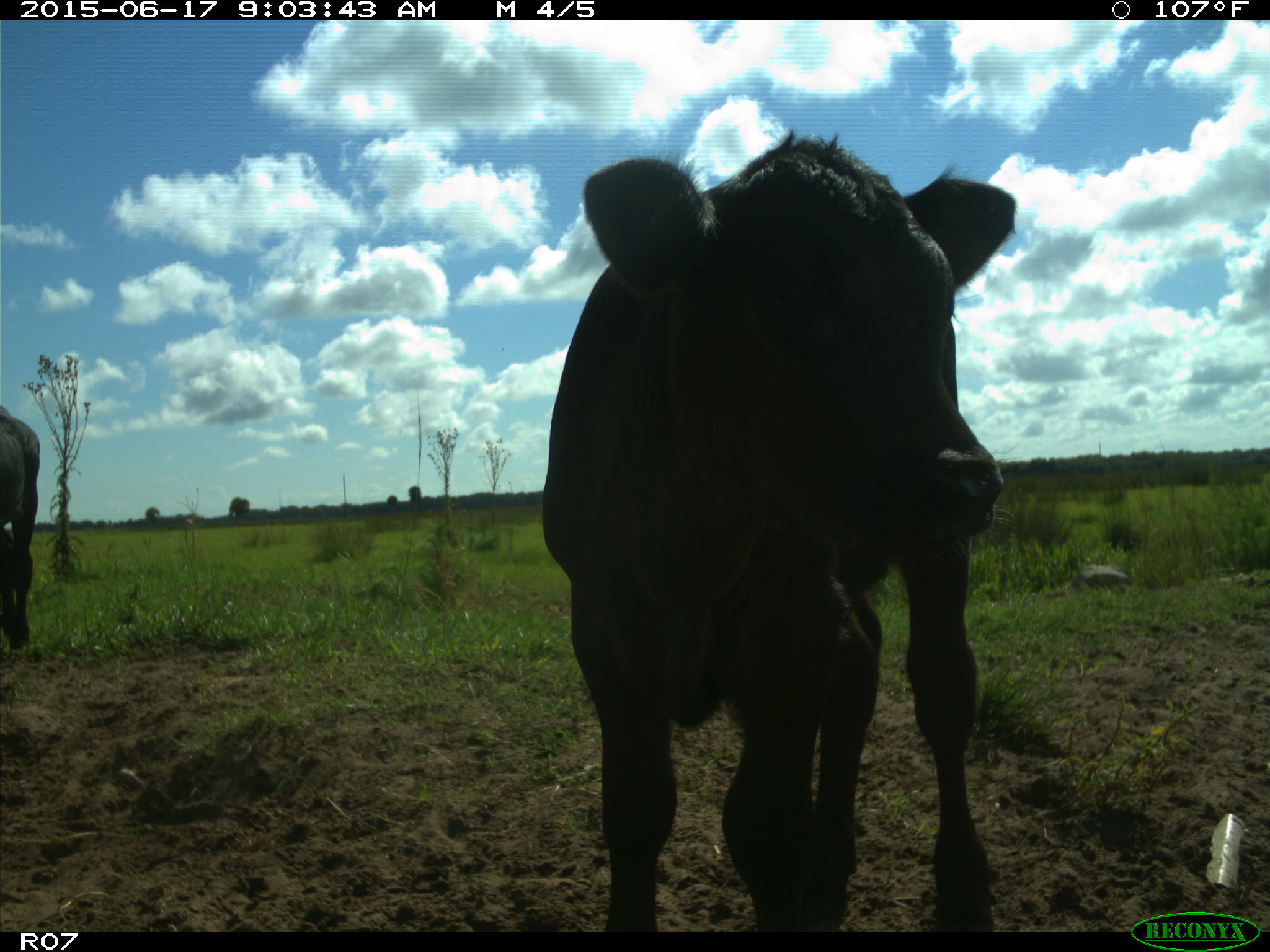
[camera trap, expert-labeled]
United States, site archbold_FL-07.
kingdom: Animalia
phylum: Chordata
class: Mammalia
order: Artiodactyla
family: Bovidae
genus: Bos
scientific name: Bos taurus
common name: domestic cow